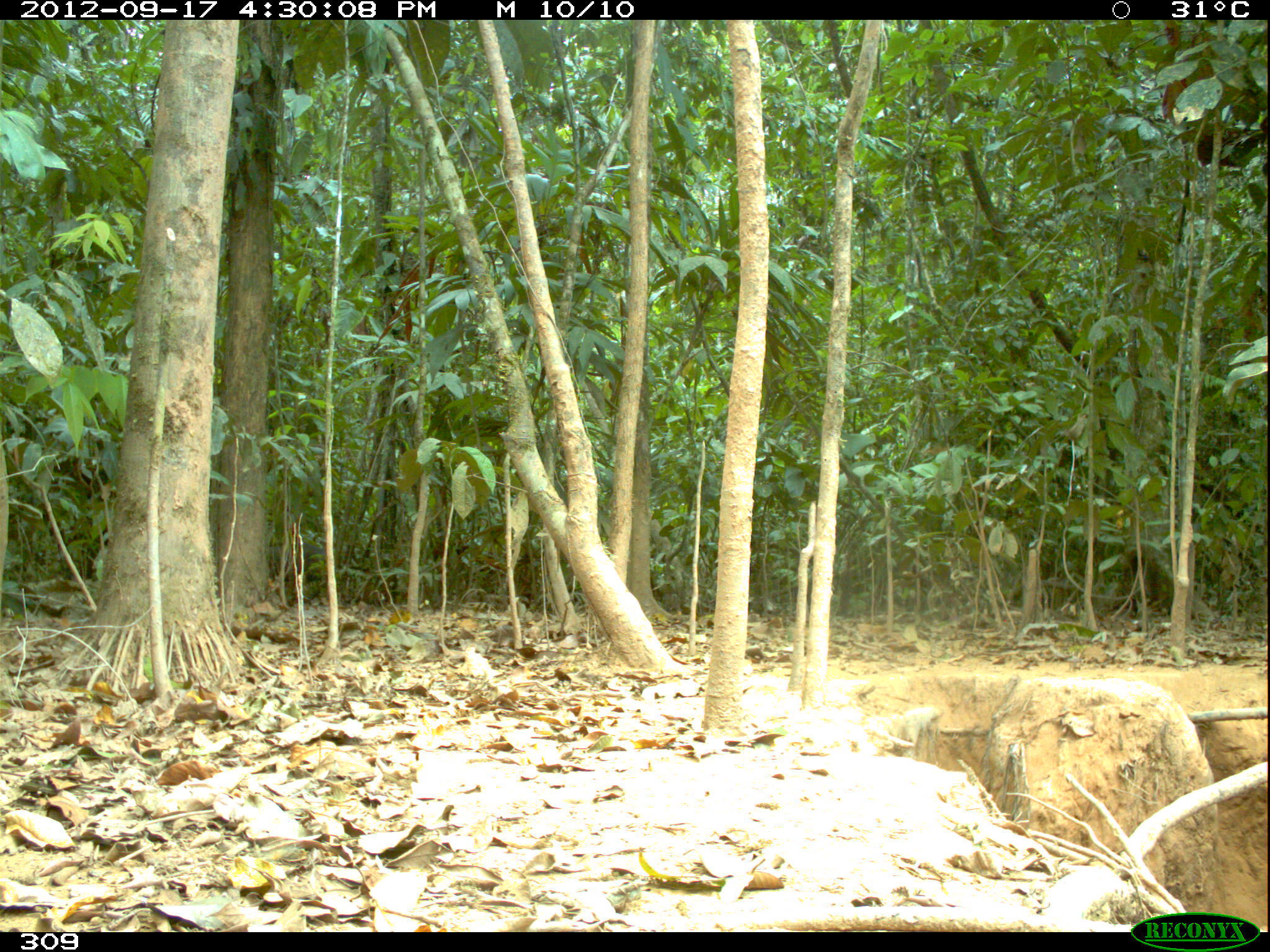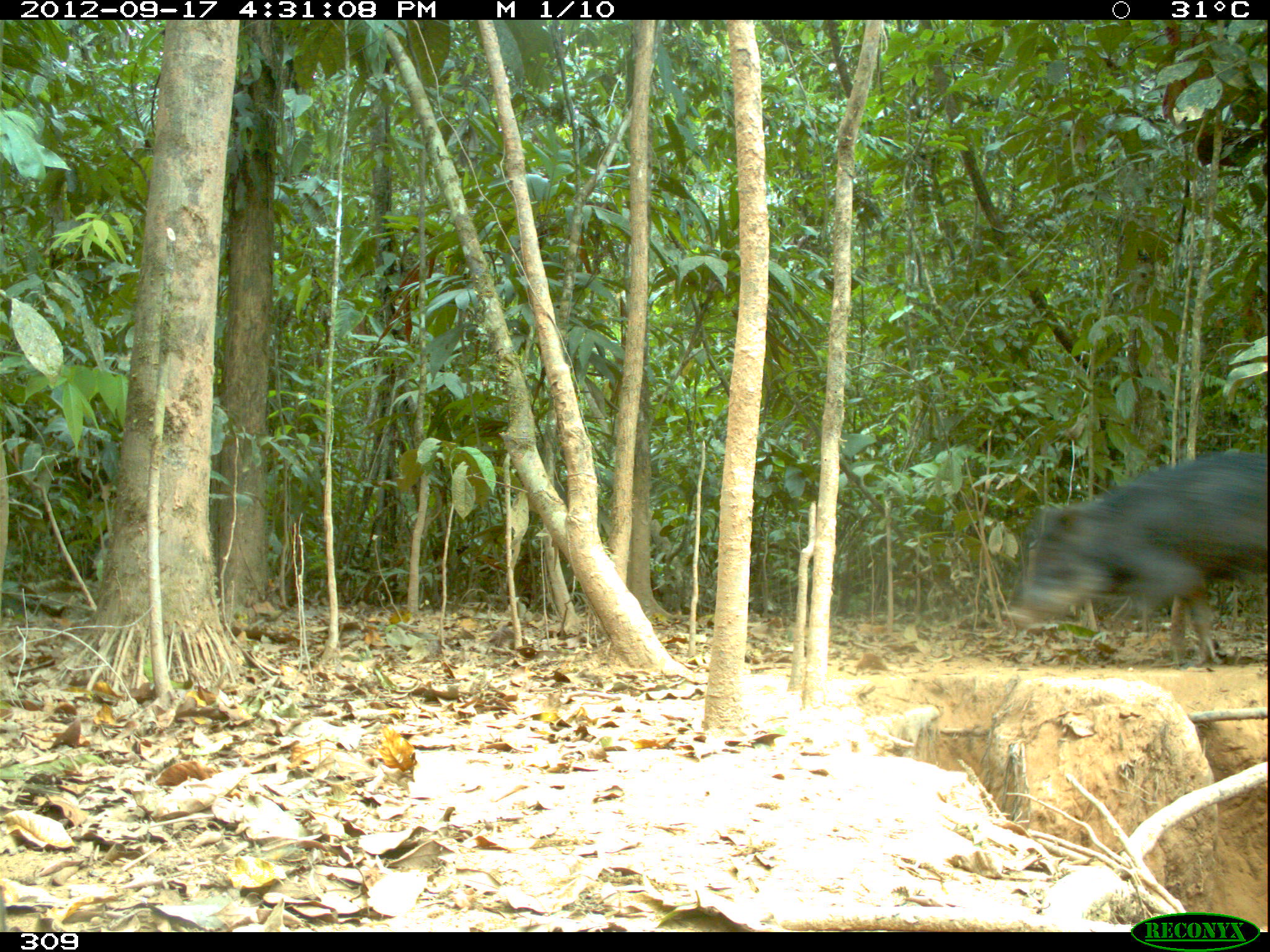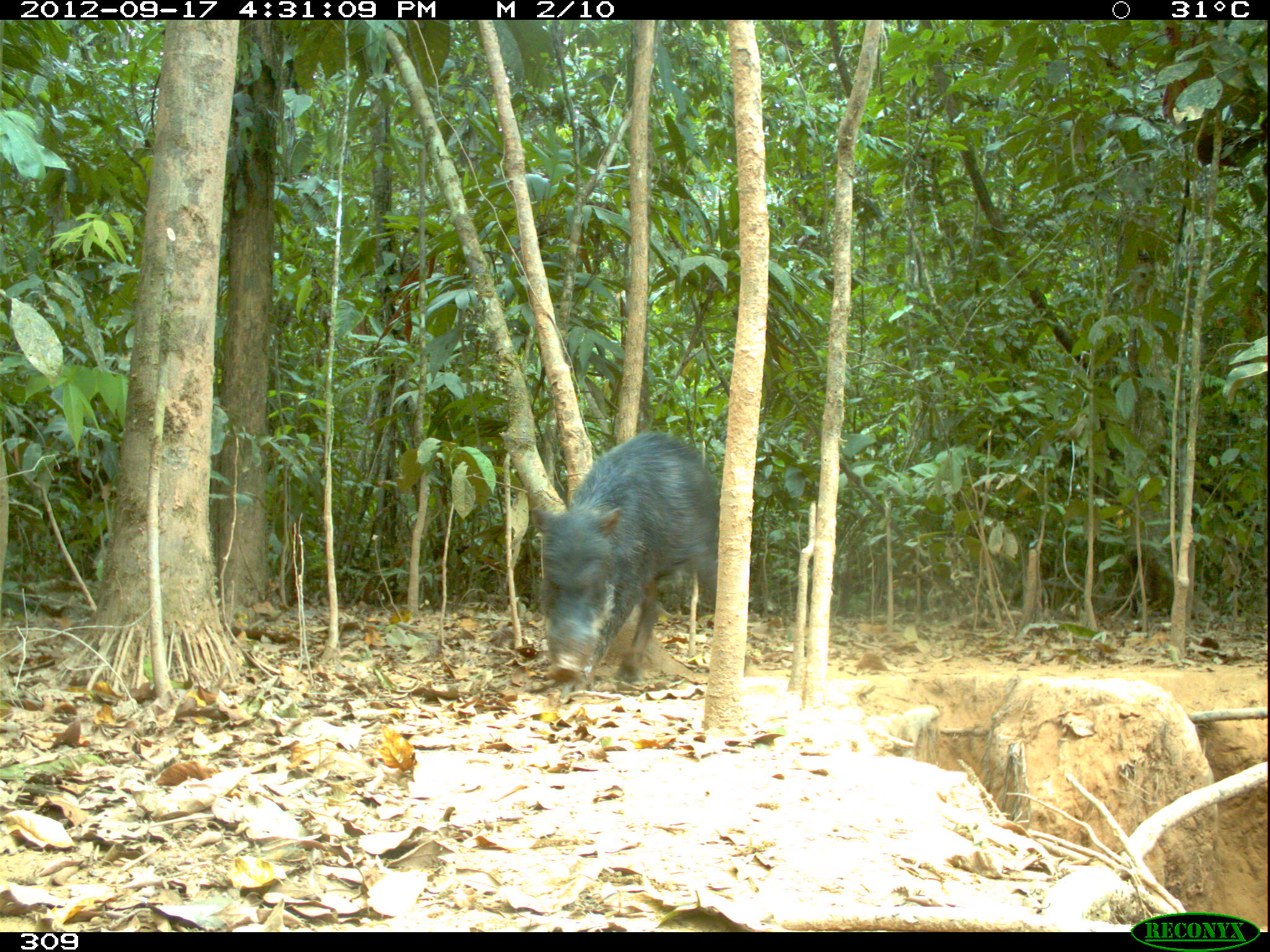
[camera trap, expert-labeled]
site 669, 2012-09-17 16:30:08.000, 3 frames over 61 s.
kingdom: Animalia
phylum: Chordata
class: Mammalia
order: Artiodactyla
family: Tayassuidae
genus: Tayassu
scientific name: Tayassu pecari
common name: white-lipped peccary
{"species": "Tayassu pecari (white-lipped peccary)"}